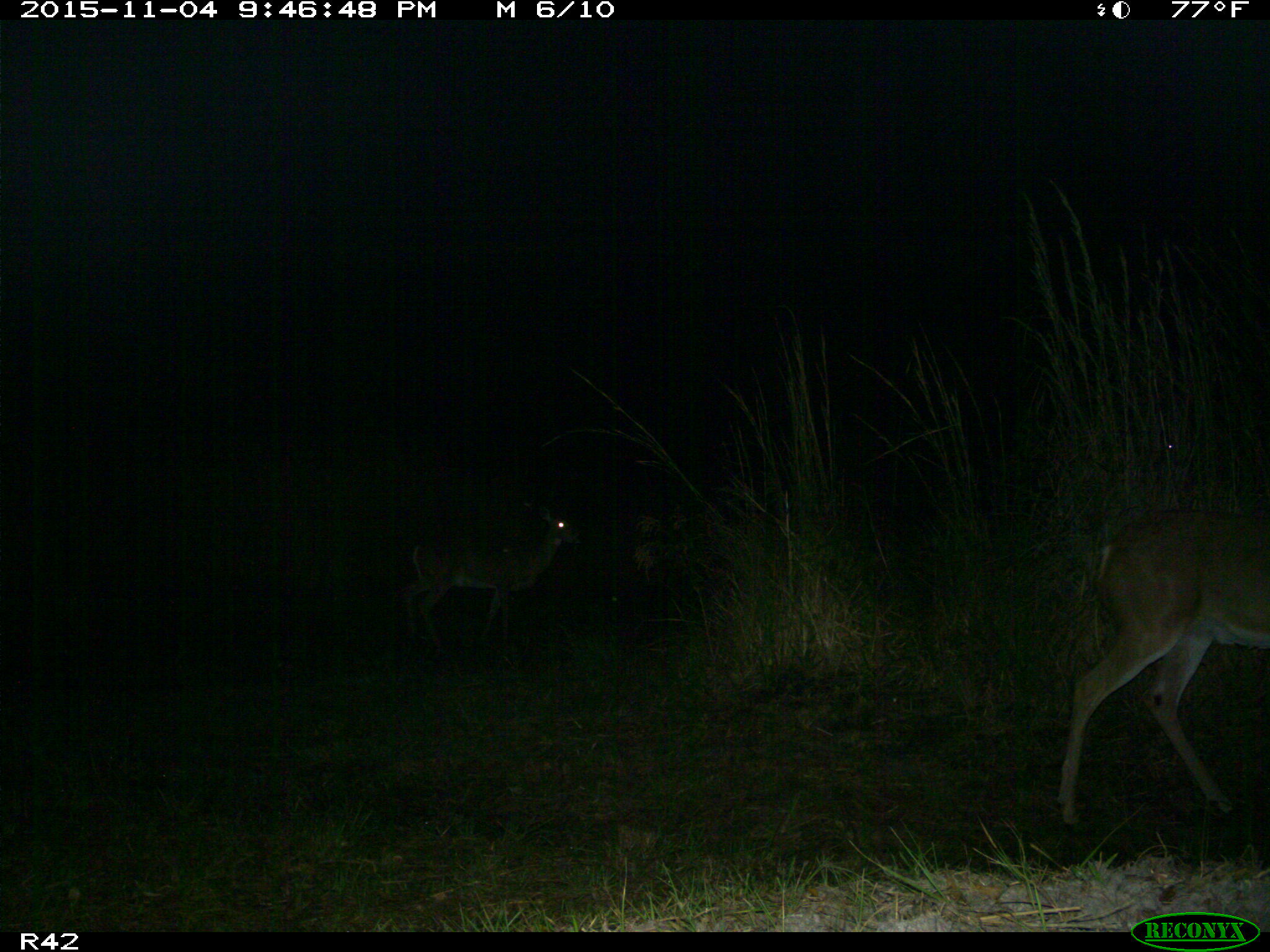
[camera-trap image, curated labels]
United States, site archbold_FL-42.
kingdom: Animalia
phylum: Chordata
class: Mammalia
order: Artiodactyla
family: Cervidae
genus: Odocoileus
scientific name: Odocoileus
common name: deer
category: unidentified deer